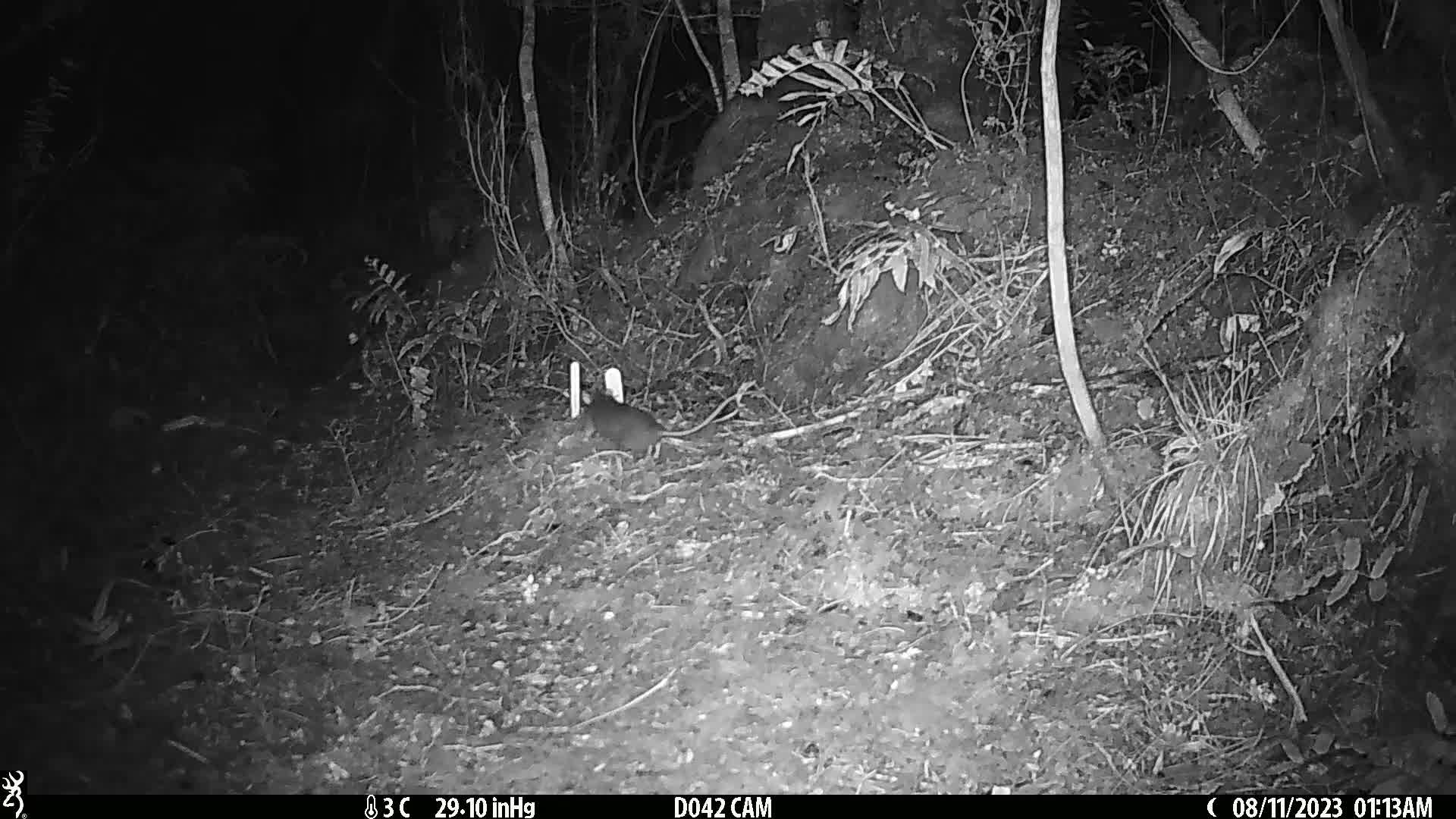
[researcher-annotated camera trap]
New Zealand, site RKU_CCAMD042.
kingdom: Animalia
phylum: Chordata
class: Mammalia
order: Rodentia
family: Muridae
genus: Rattus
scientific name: Rattus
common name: rat